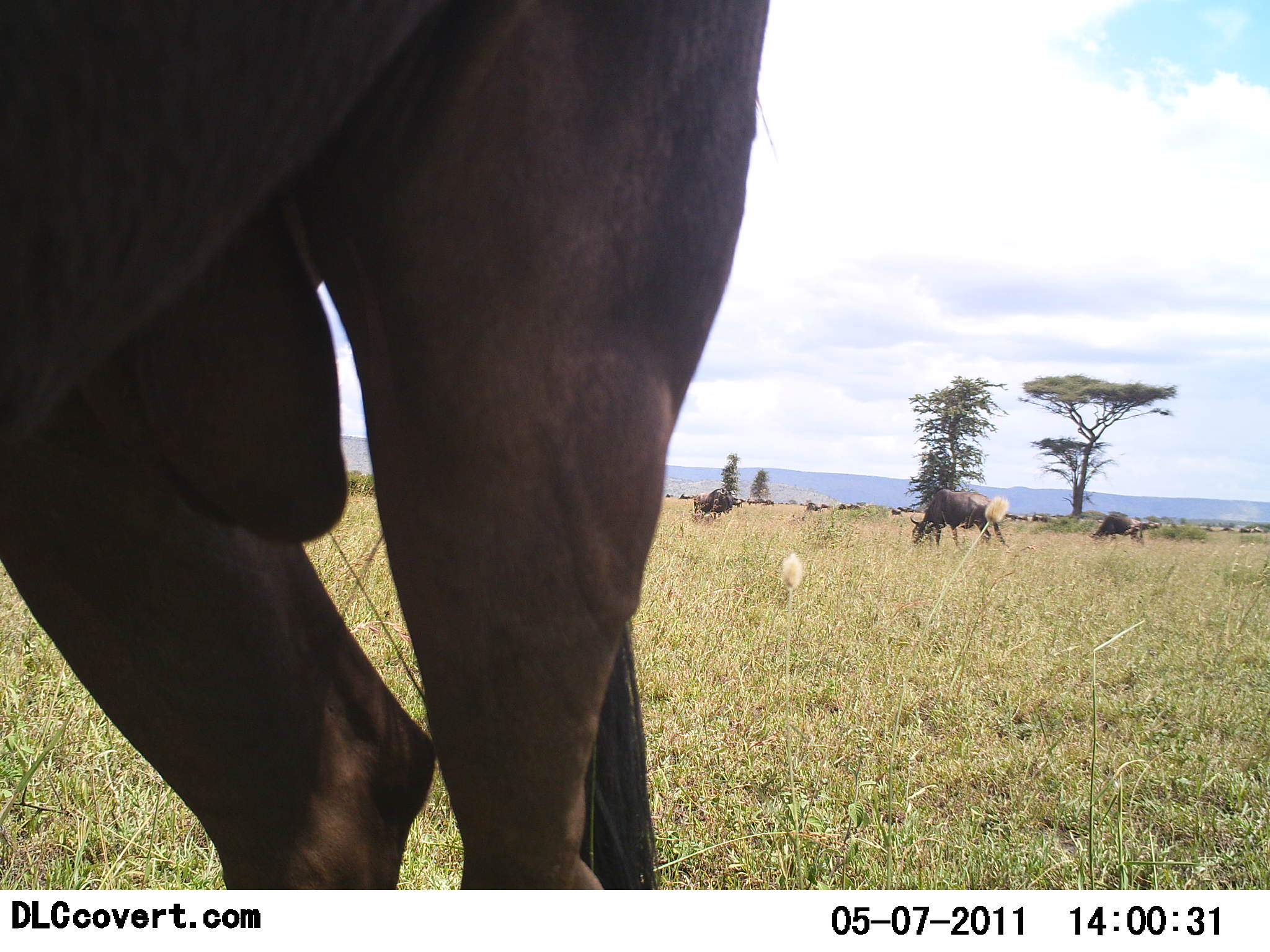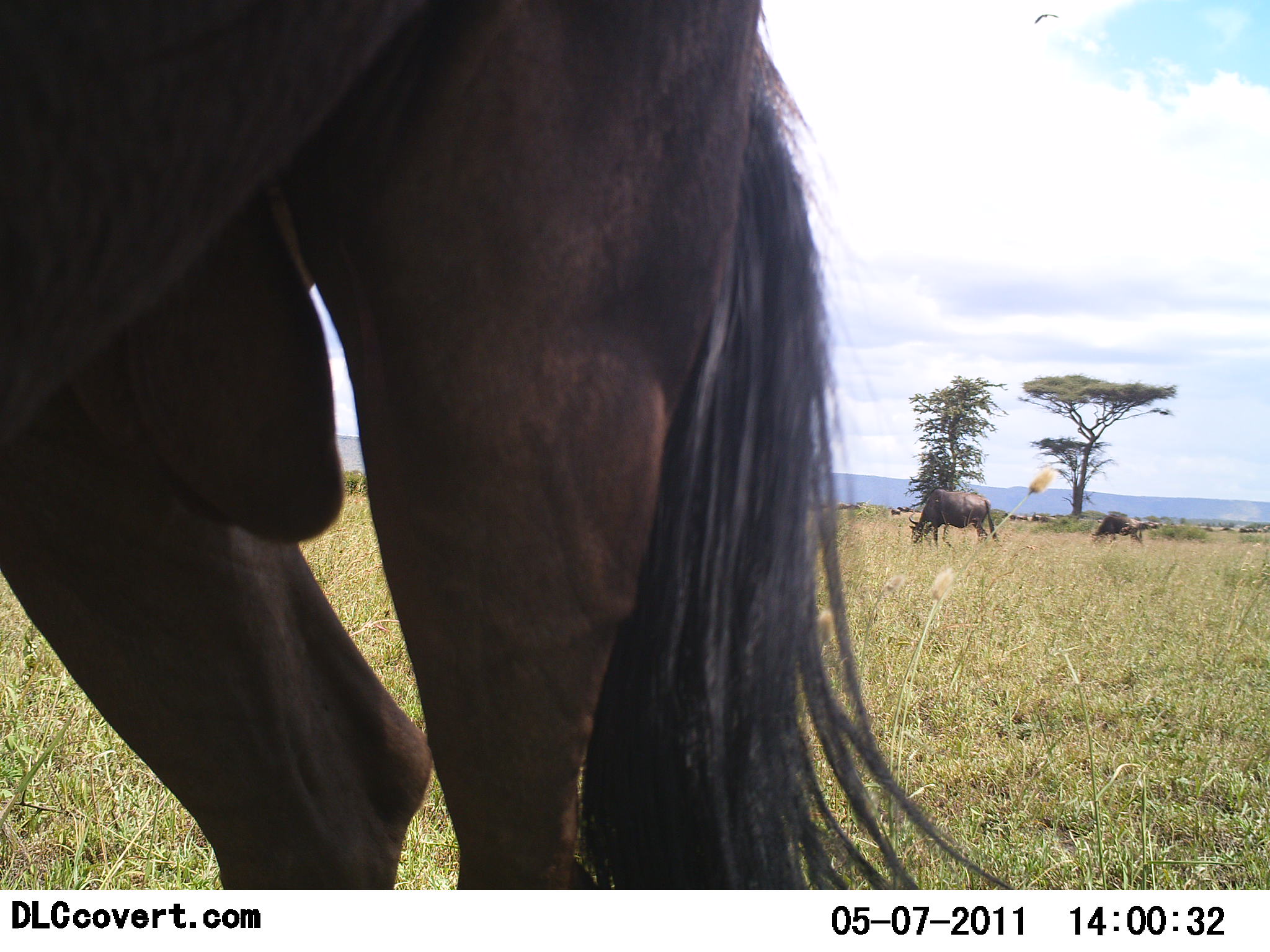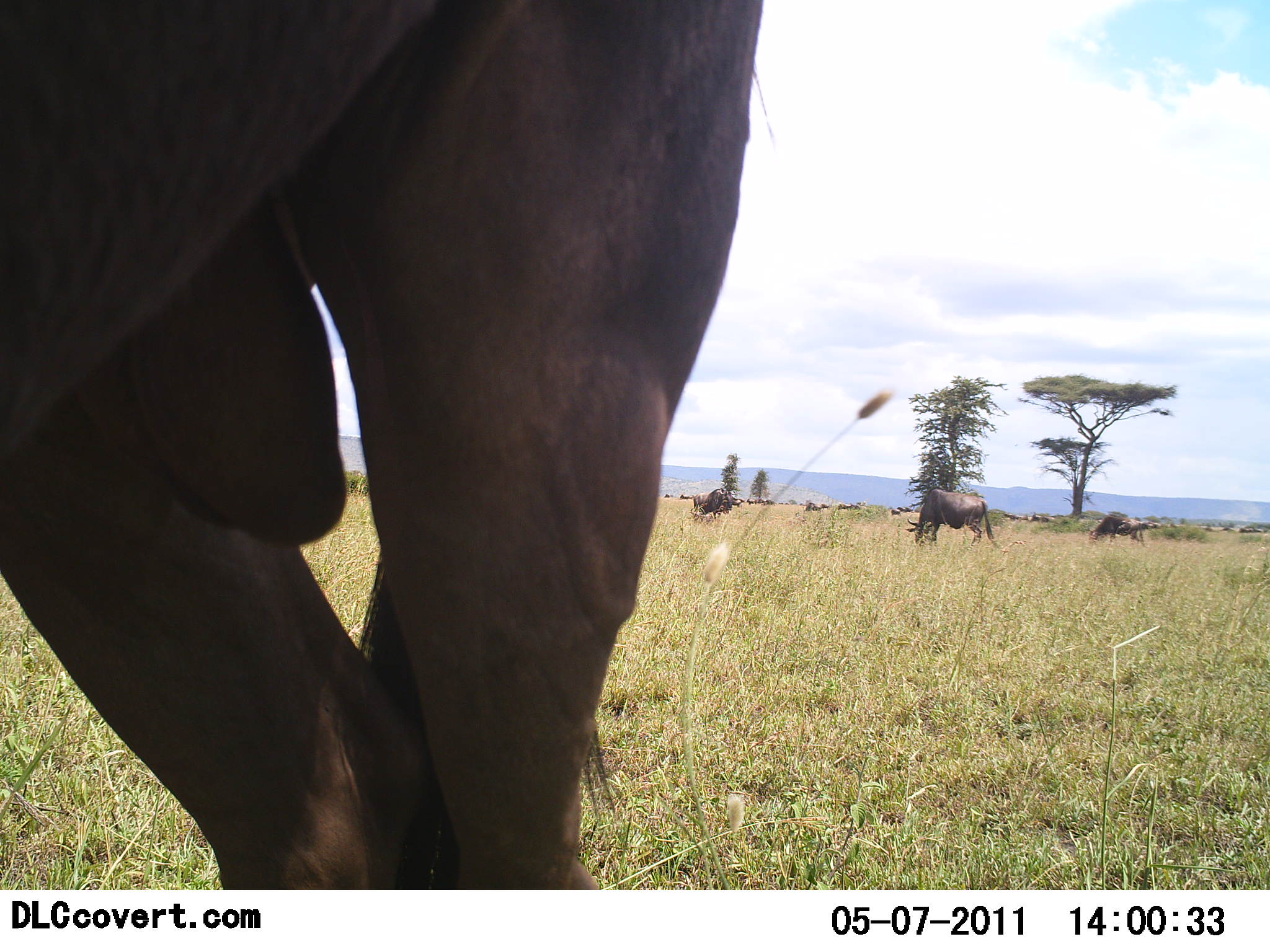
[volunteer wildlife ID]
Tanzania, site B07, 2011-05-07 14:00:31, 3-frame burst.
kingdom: Animalia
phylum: Chordata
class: Mammalia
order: Artiodactyla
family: Bovidae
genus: Connochaetes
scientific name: Connochaetes taurinus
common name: blue wildebeest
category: wildebeest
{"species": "wildebeest (blue wildebeest) (Connochaetes taurinus)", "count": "4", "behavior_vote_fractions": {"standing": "75%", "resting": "8%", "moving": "25%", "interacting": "0%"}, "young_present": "0%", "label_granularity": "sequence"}